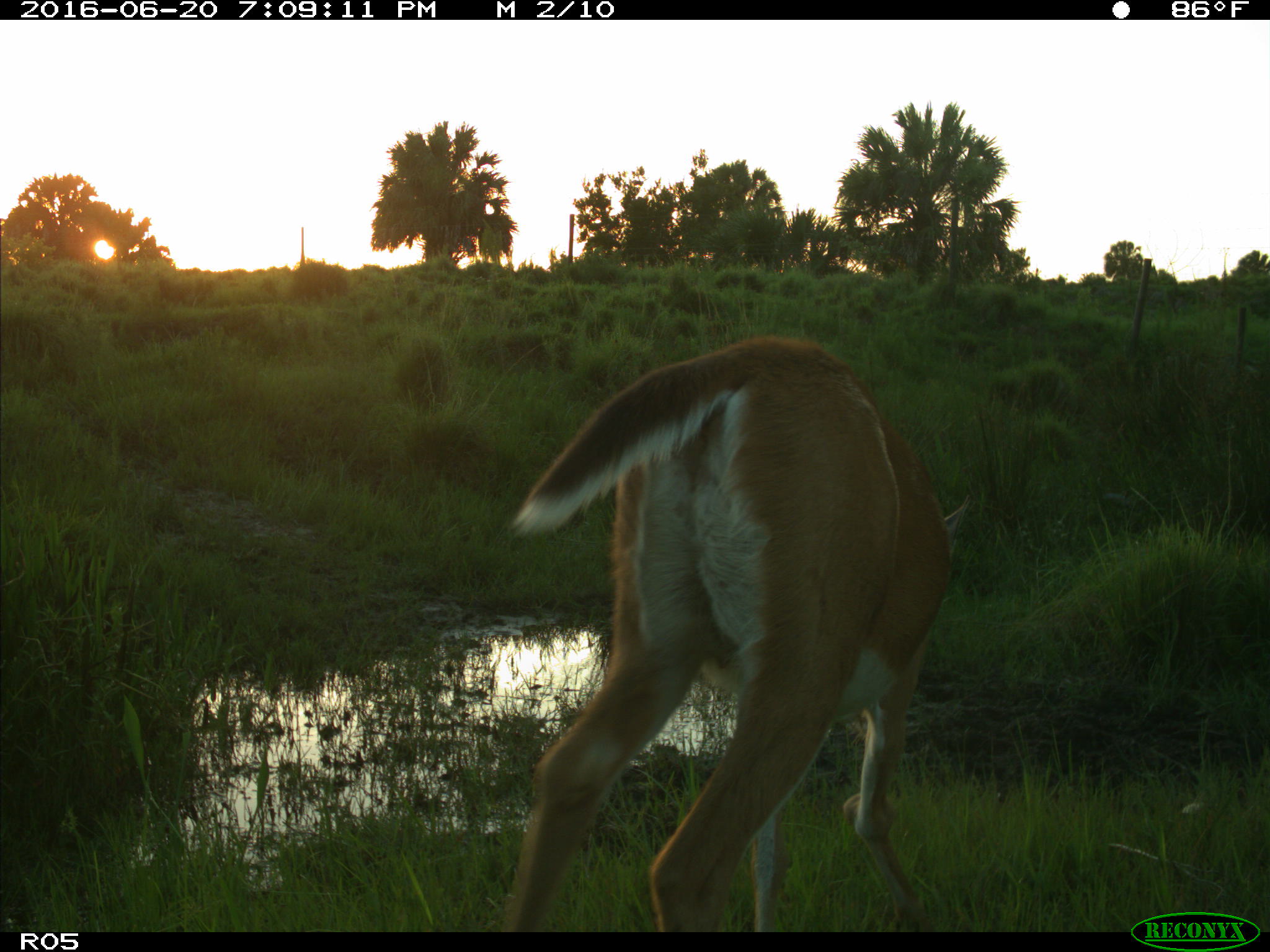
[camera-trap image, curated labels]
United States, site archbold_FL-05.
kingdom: Animalia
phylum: Chordata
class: Mammalia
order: Artiodactyla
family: Cervidae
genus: Odocoileus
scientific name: Odocoileus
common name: deer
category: unidentified deer